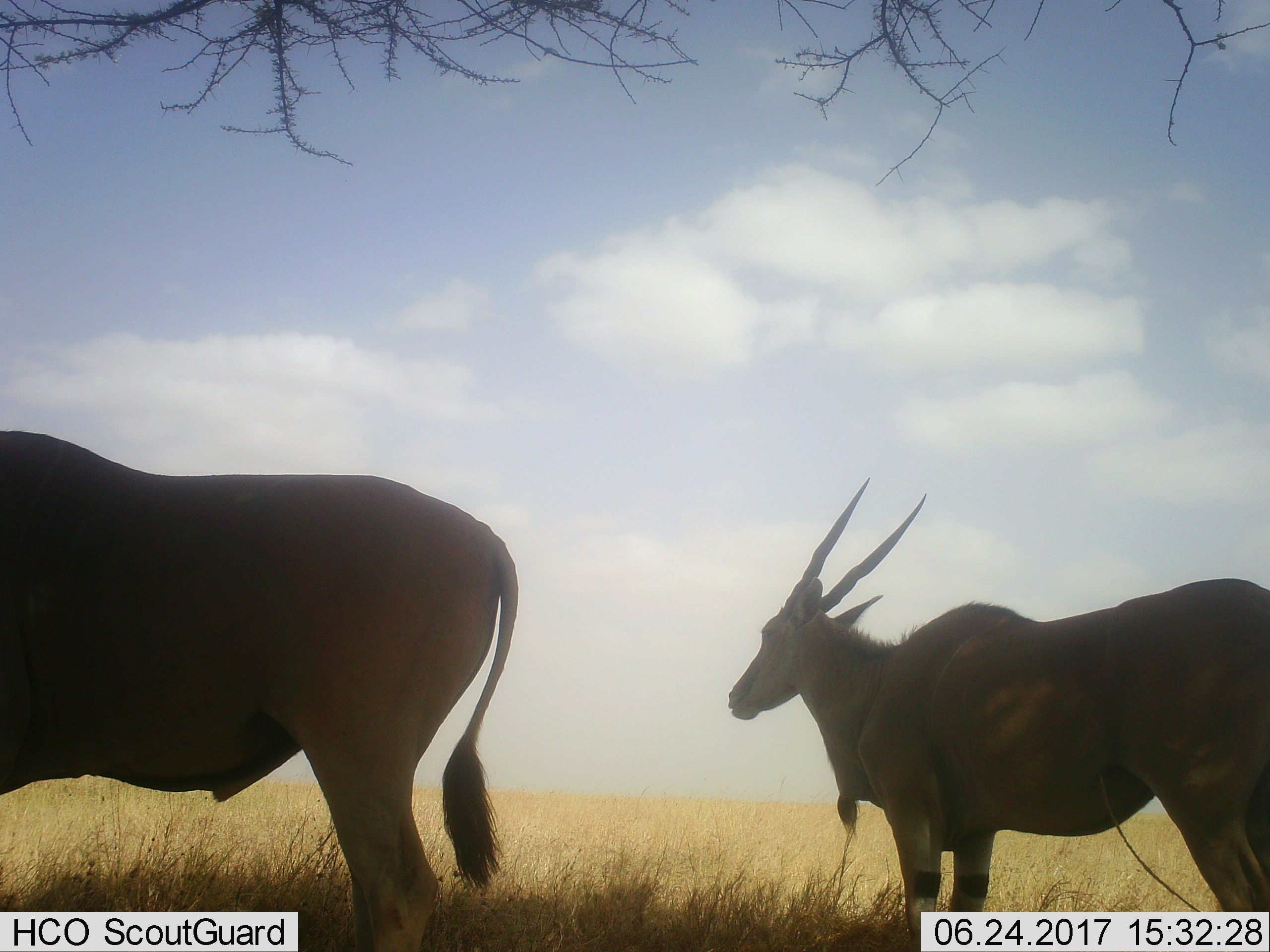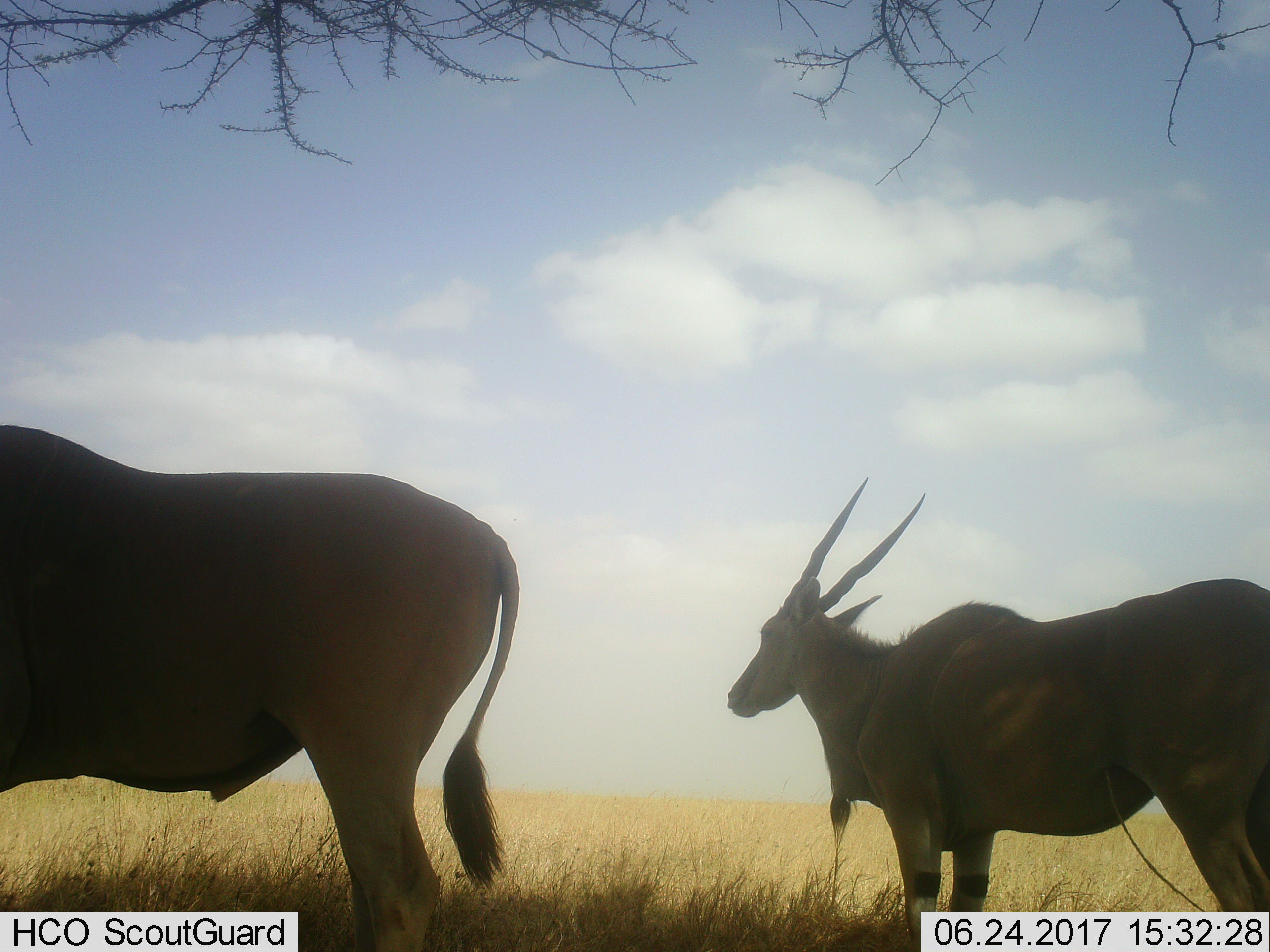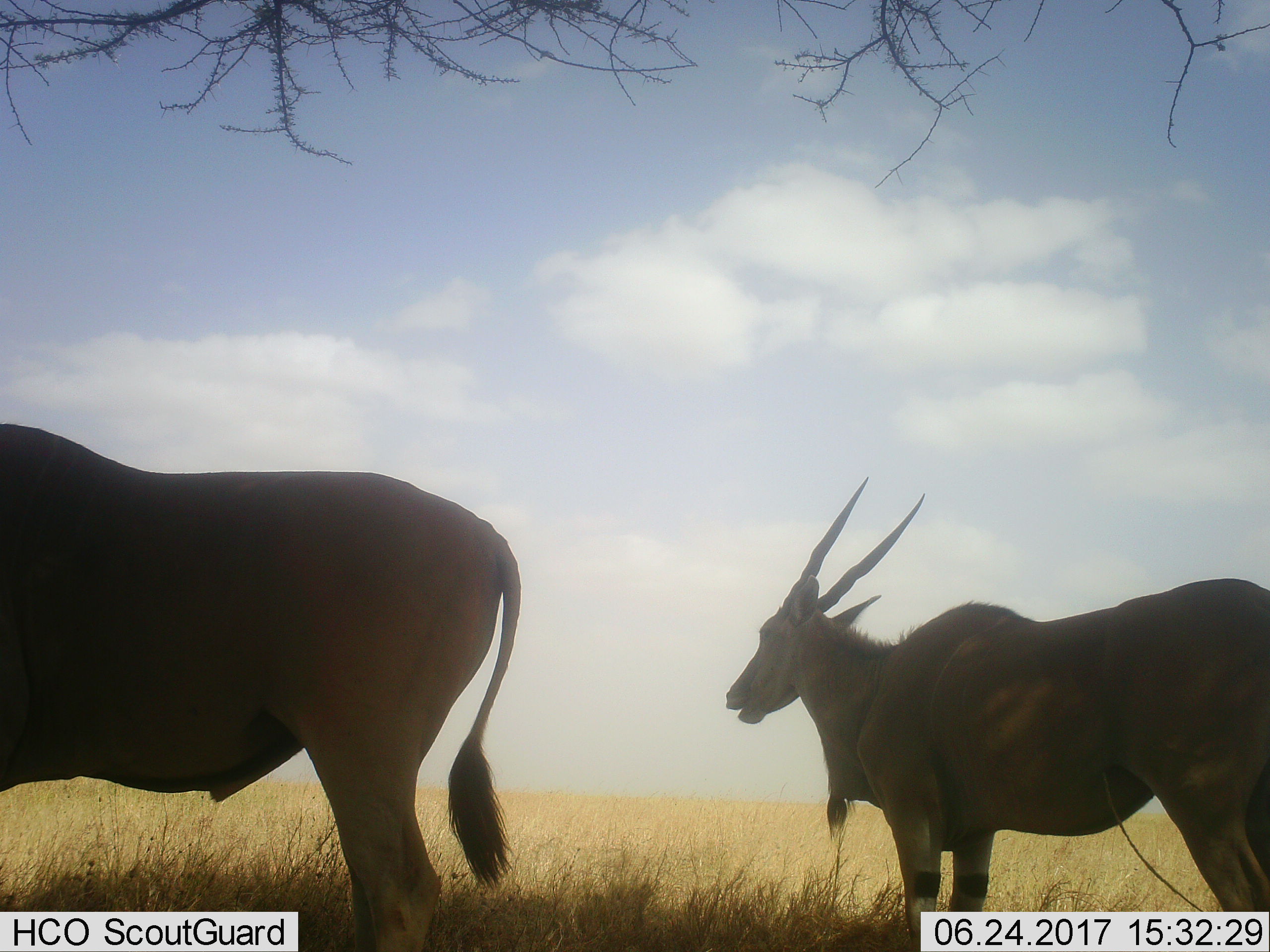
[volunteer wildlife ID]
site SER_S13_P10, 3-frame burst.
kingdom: Animalia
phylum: Chordata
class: Mammalia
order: Artiodactyla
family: Bovidae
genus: Tragelaphus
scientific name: Tragelaphus oryx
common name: eland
Eland (Tragelaphus oryx), count 2. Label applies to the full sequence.